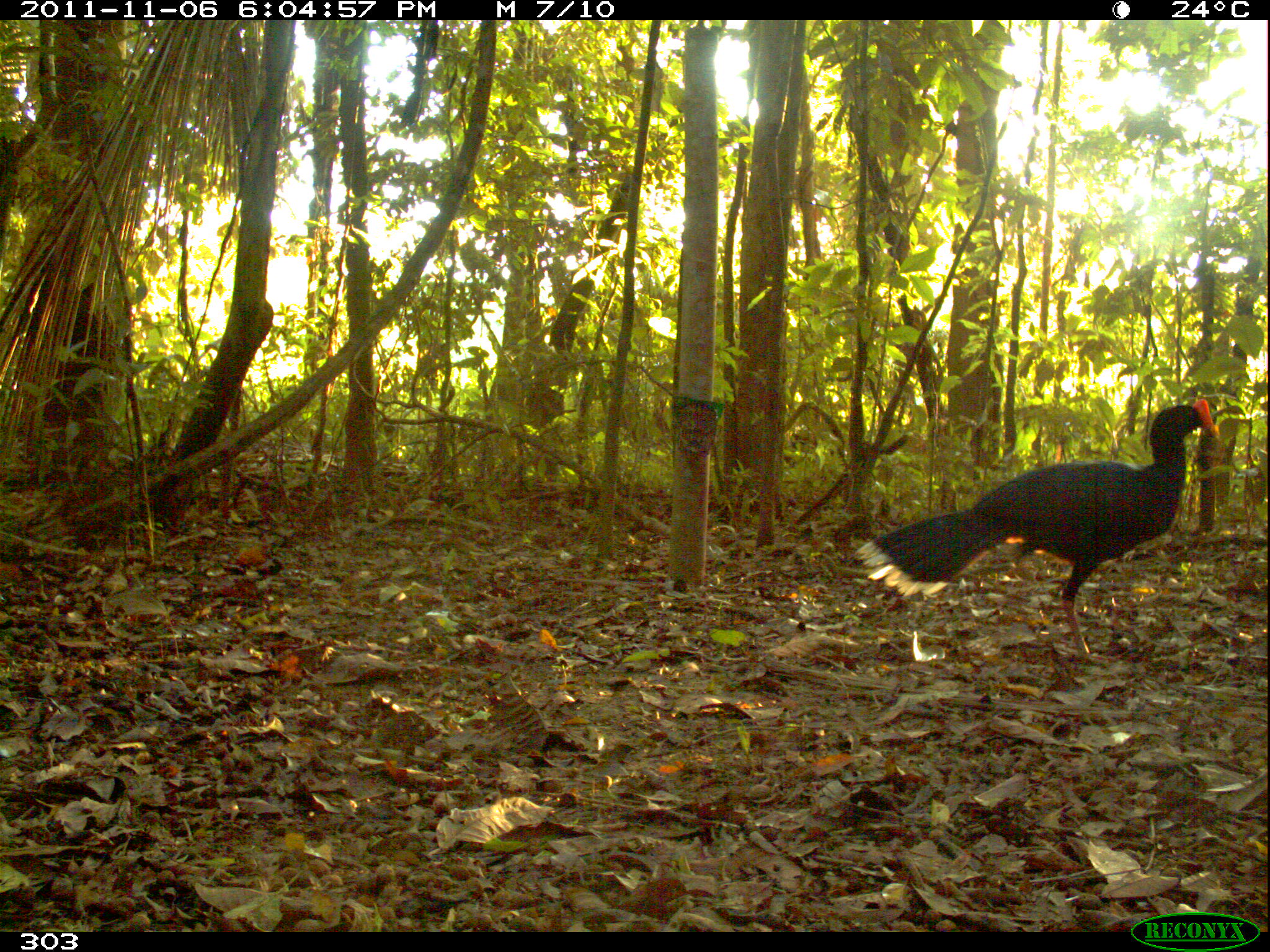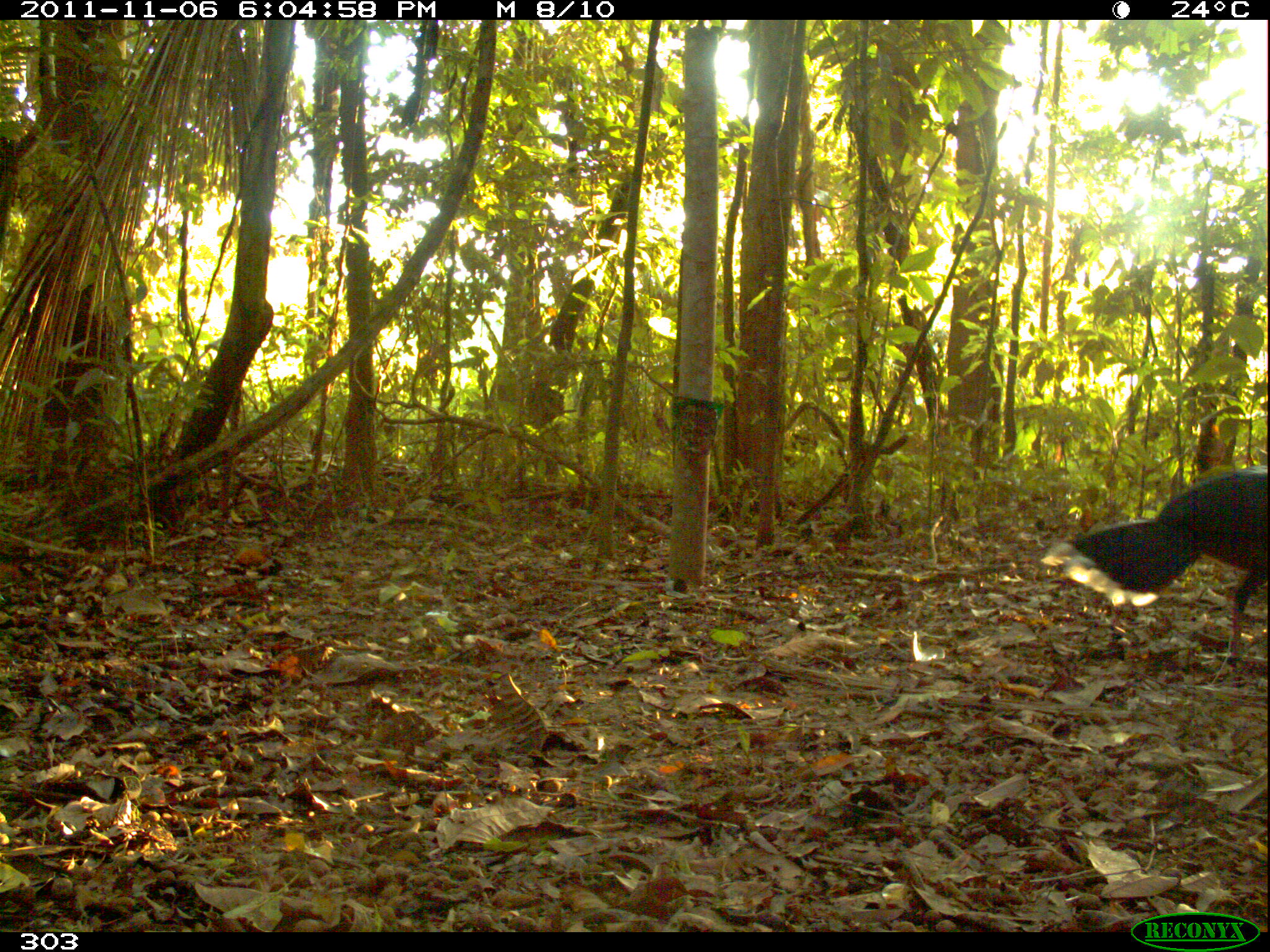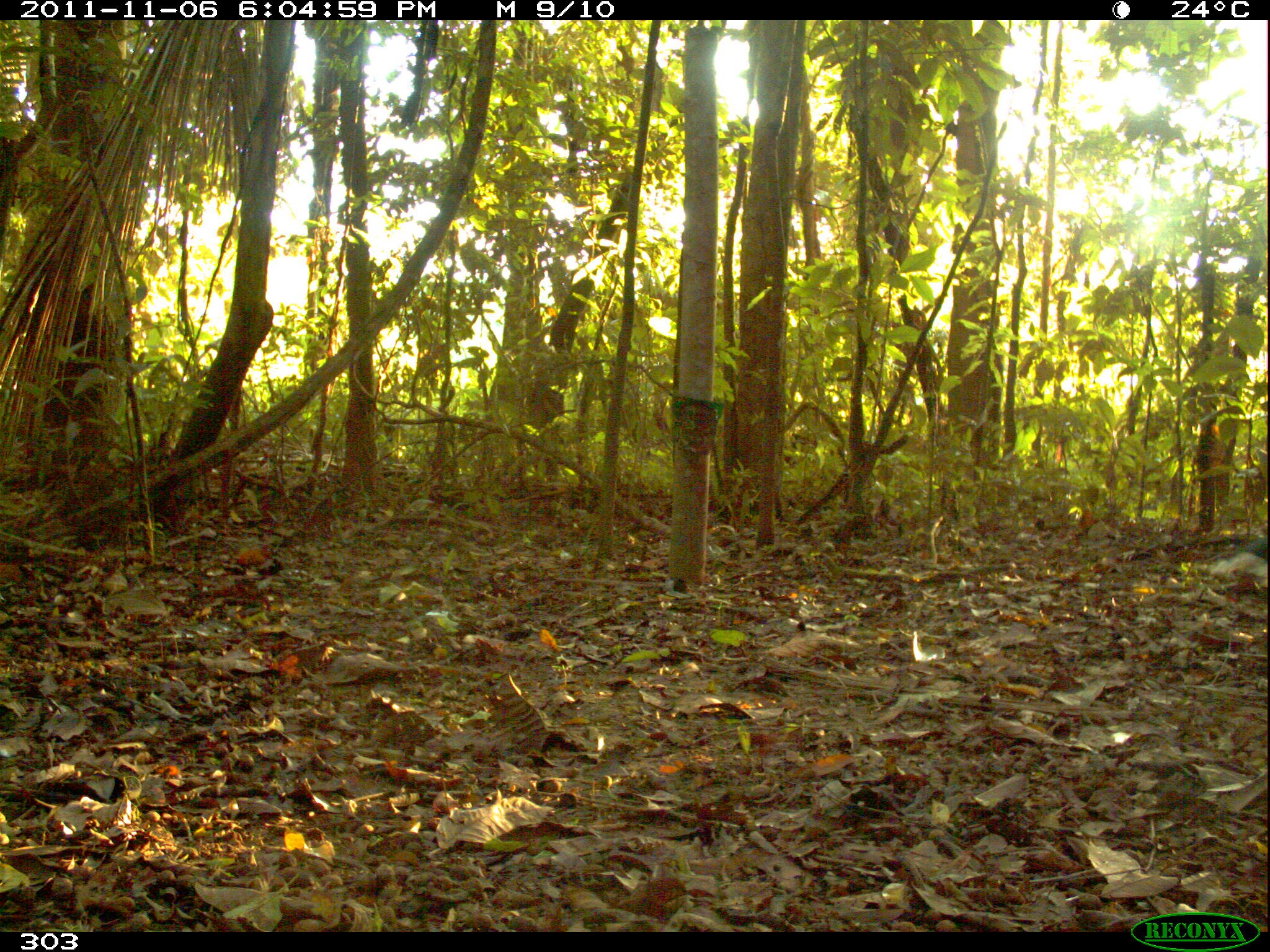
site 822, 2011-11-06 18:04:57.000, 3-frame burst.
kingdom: Animalia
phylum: Chordata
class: Aves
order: Galliformes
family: Cracidae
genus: Mitu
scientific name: Mitu tuberosum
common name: razor-billed curassow